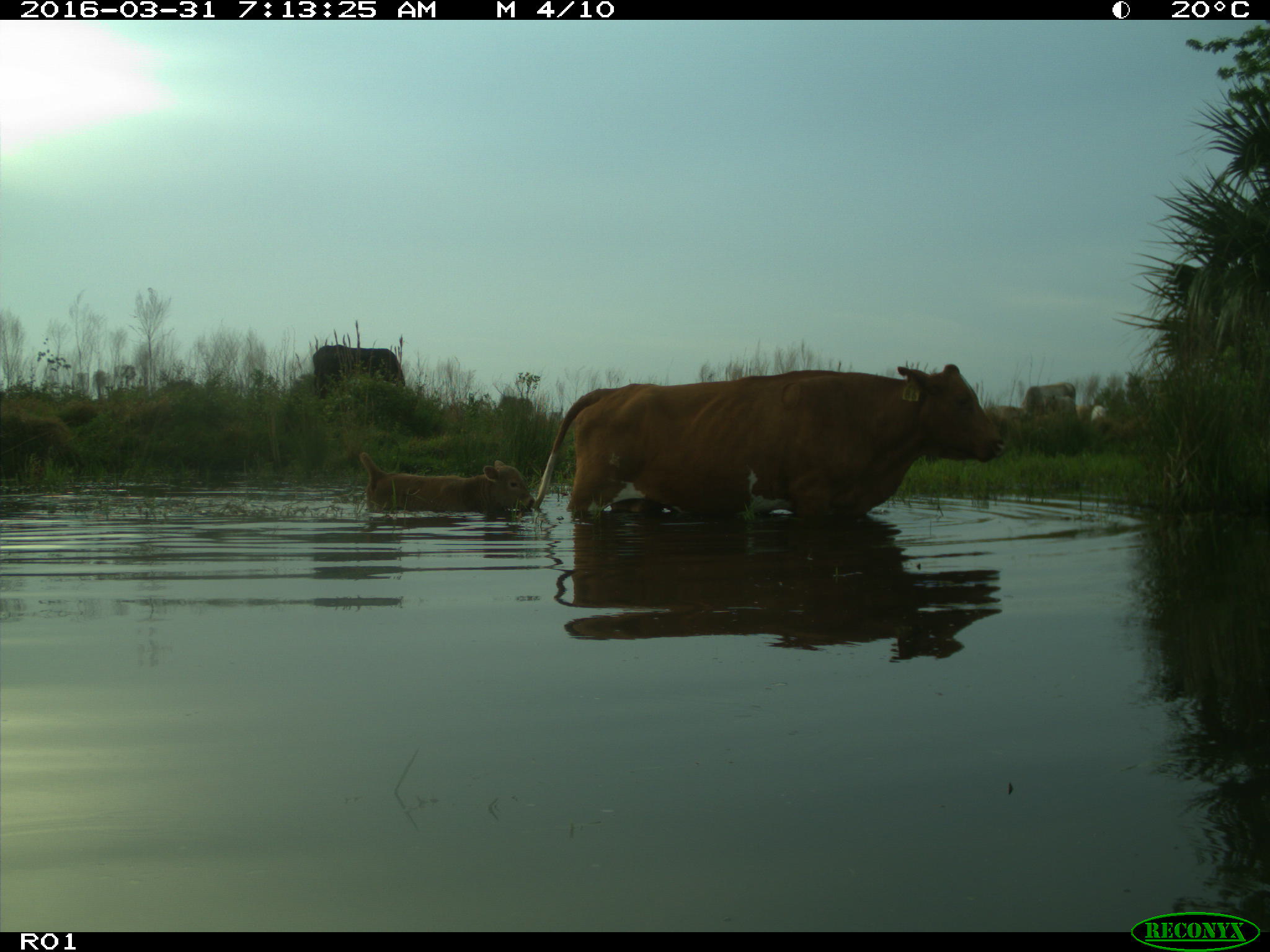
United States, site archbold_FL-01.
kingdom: Animalia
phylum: Chordata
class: Mammalia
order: Artiodactyla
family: Bovidae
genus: Bos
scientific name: Bos taurus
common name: domestic cow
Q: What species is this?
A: Bos taurus (domestic cow).